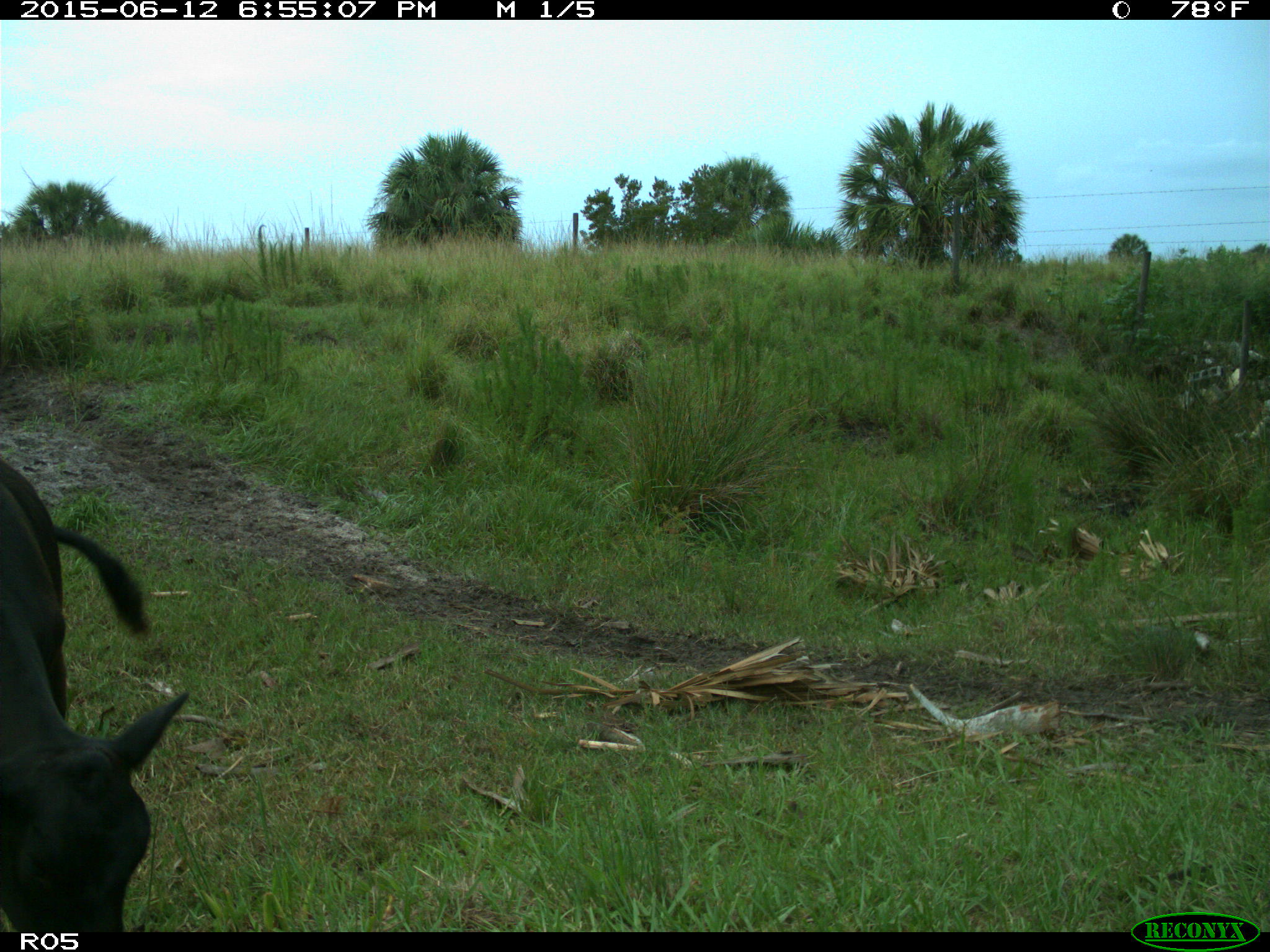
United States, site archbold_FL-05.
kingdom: Animalia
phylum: Chordata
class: Mammalia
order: Artiodactyla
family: Bovidae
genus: Bos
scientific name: Bos taurus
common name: domestic cow